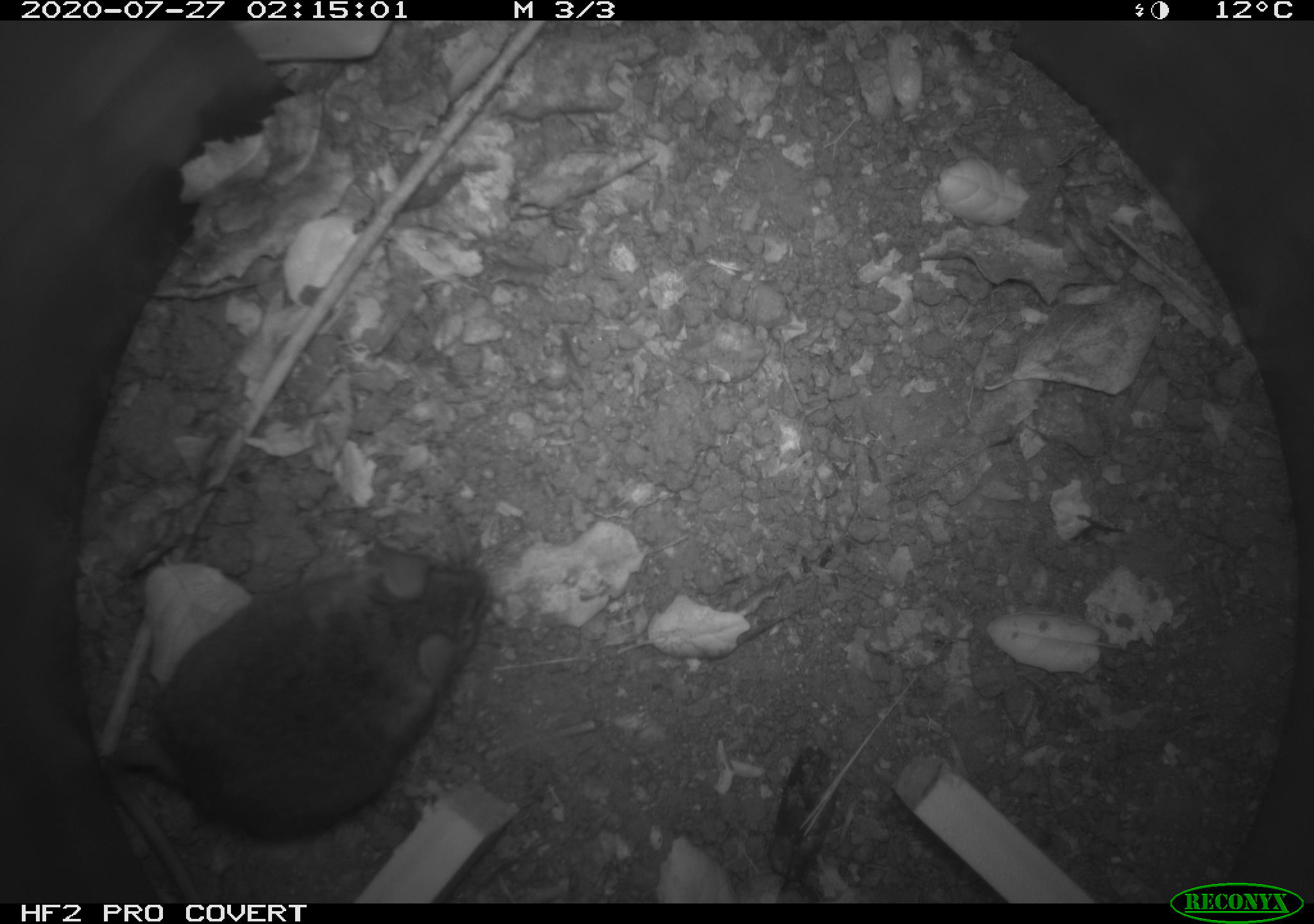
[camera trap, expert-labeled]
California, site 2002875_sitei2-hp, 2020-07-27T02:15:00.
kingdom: Animalia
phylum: Chordata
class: Mammalia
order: Rodentia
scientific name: Rodentia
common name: rodent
Rodent (Rodentia).